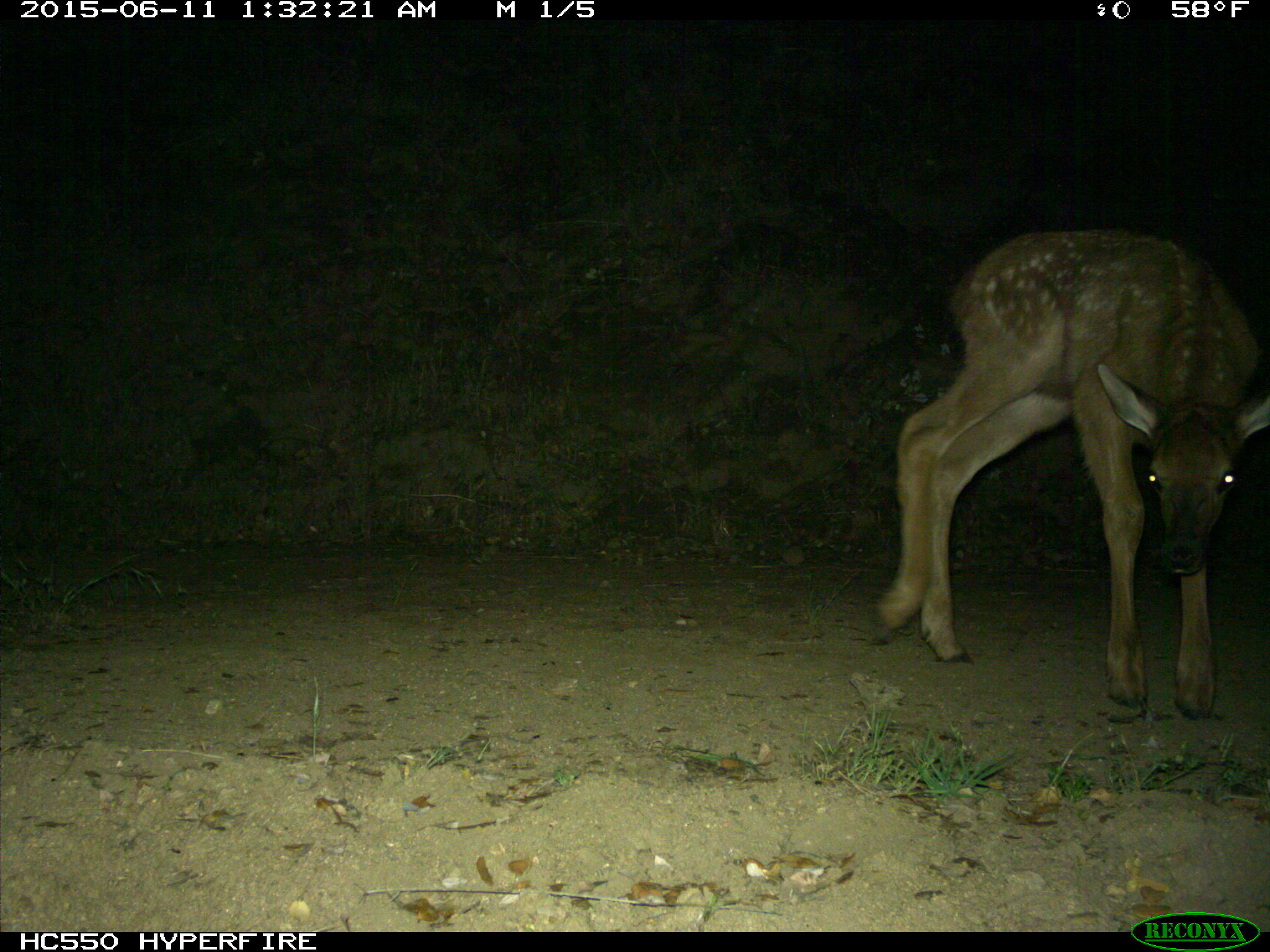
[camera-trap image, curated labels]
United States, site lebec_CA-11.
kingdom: Animalia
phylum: Chordata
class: Mammalia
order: Artiodactyla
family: Cervidae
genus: Cervus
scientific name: Cervus canadensis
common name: elk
Cervus canadensis (elk).